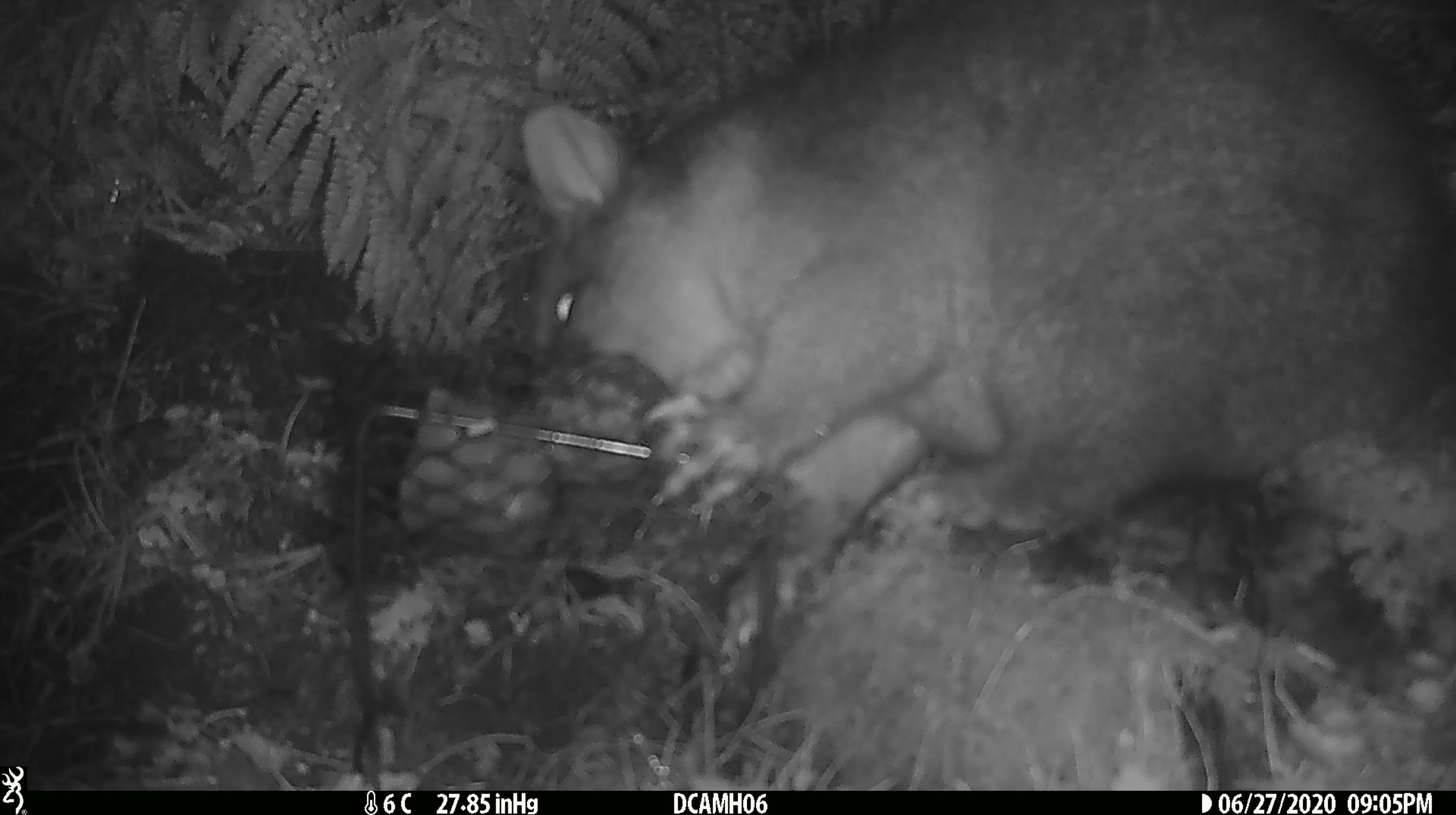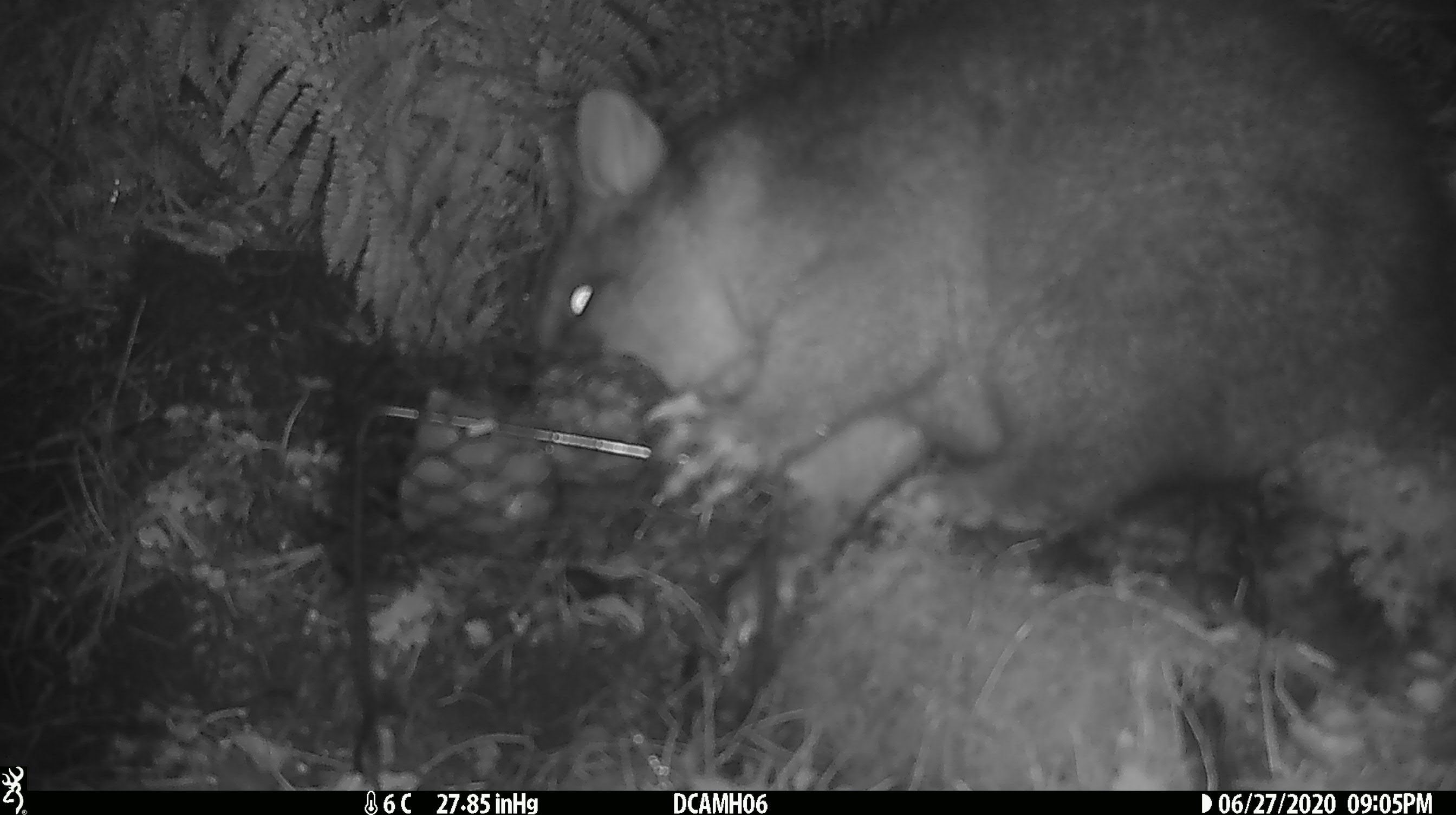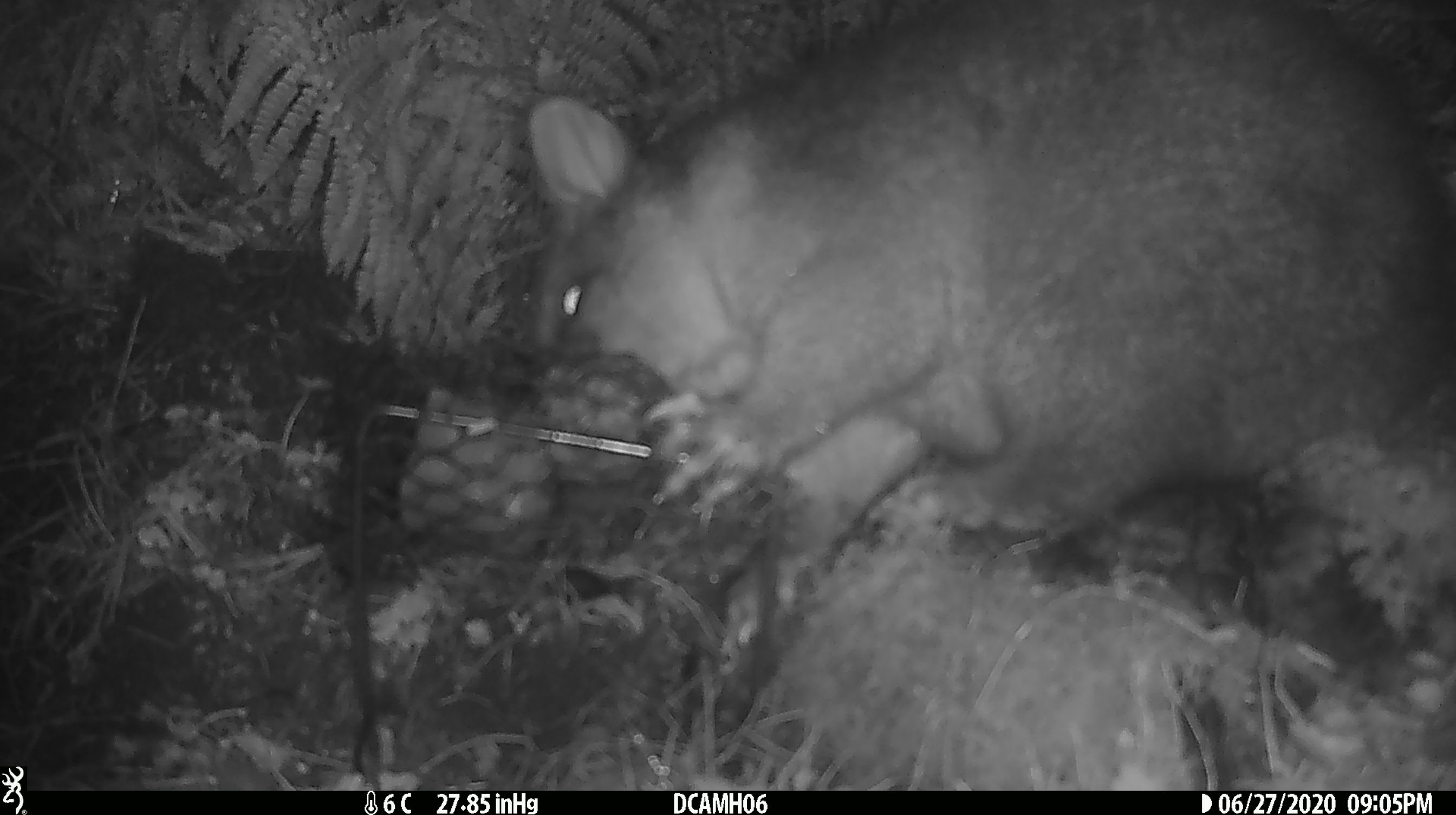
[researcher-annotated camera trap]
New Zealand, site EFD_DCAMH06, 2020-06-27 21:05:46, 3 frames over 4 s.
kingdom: Animalia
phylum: Chordata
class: Mammalia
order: Diprotodontia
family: Phalangeridae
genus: Trichosurus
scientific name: Trichosurus vulpecula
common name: common brushtail possum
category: possum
Possum (common brushtail possum) (Trichosurus vulpecula).